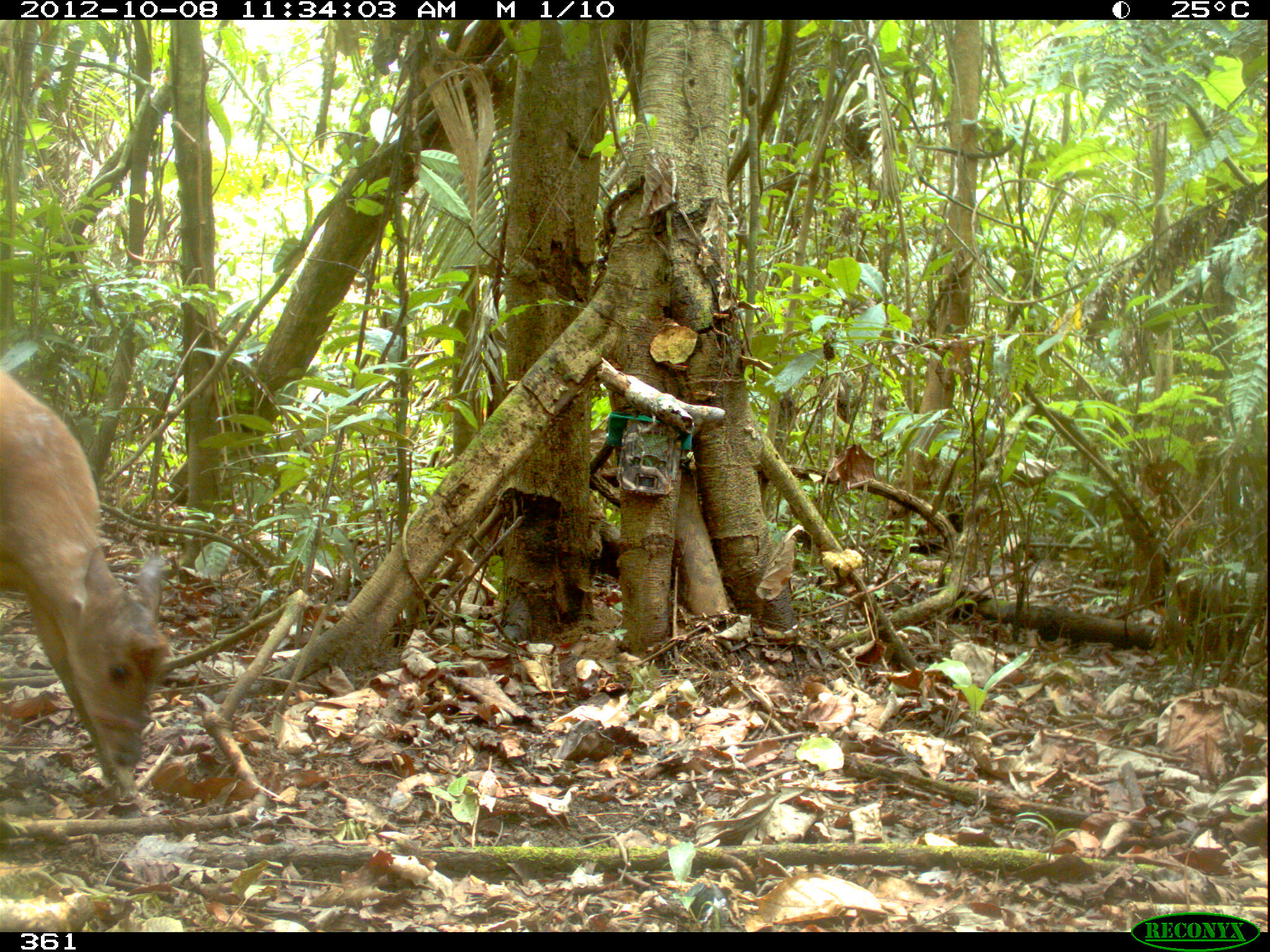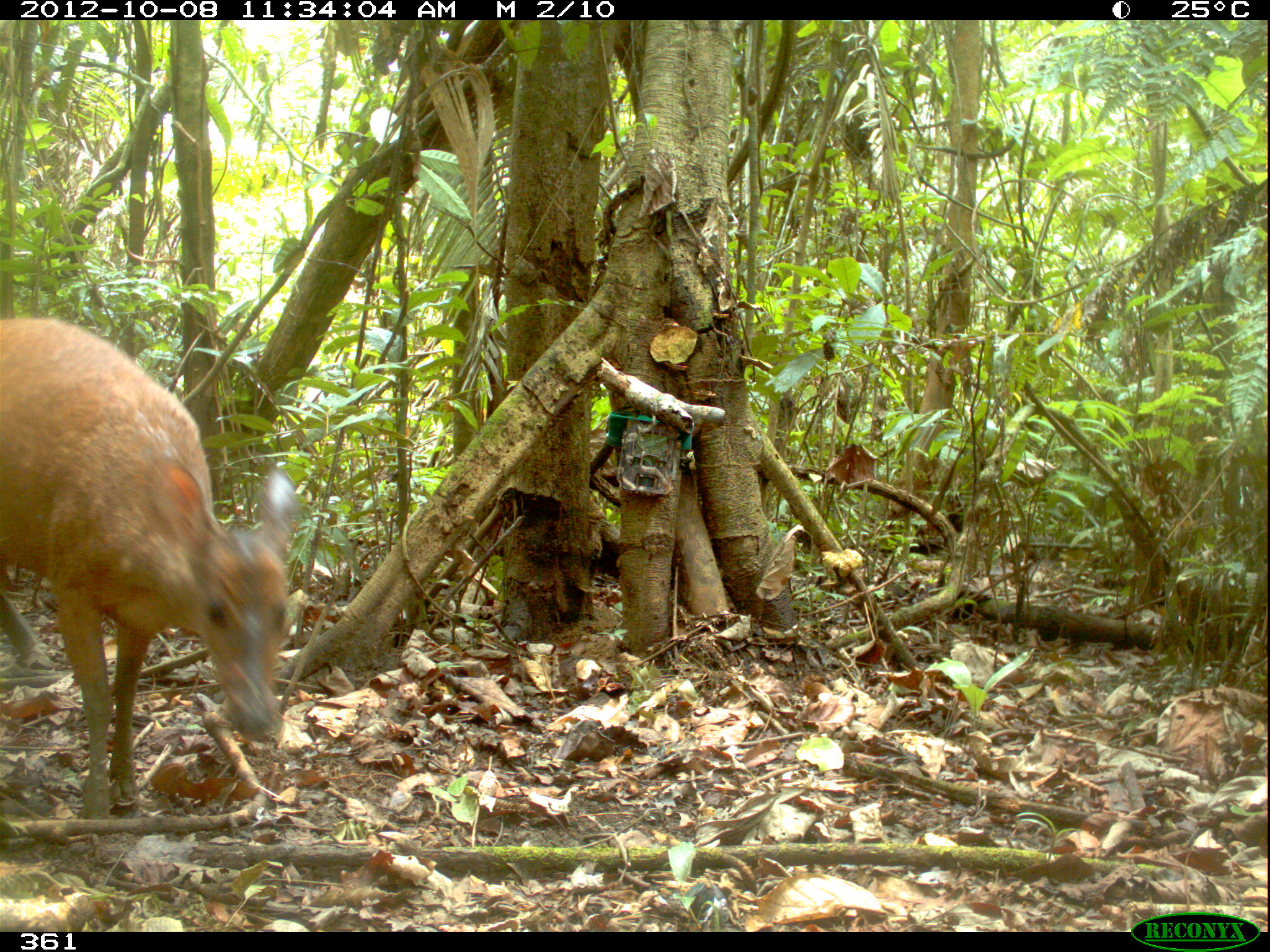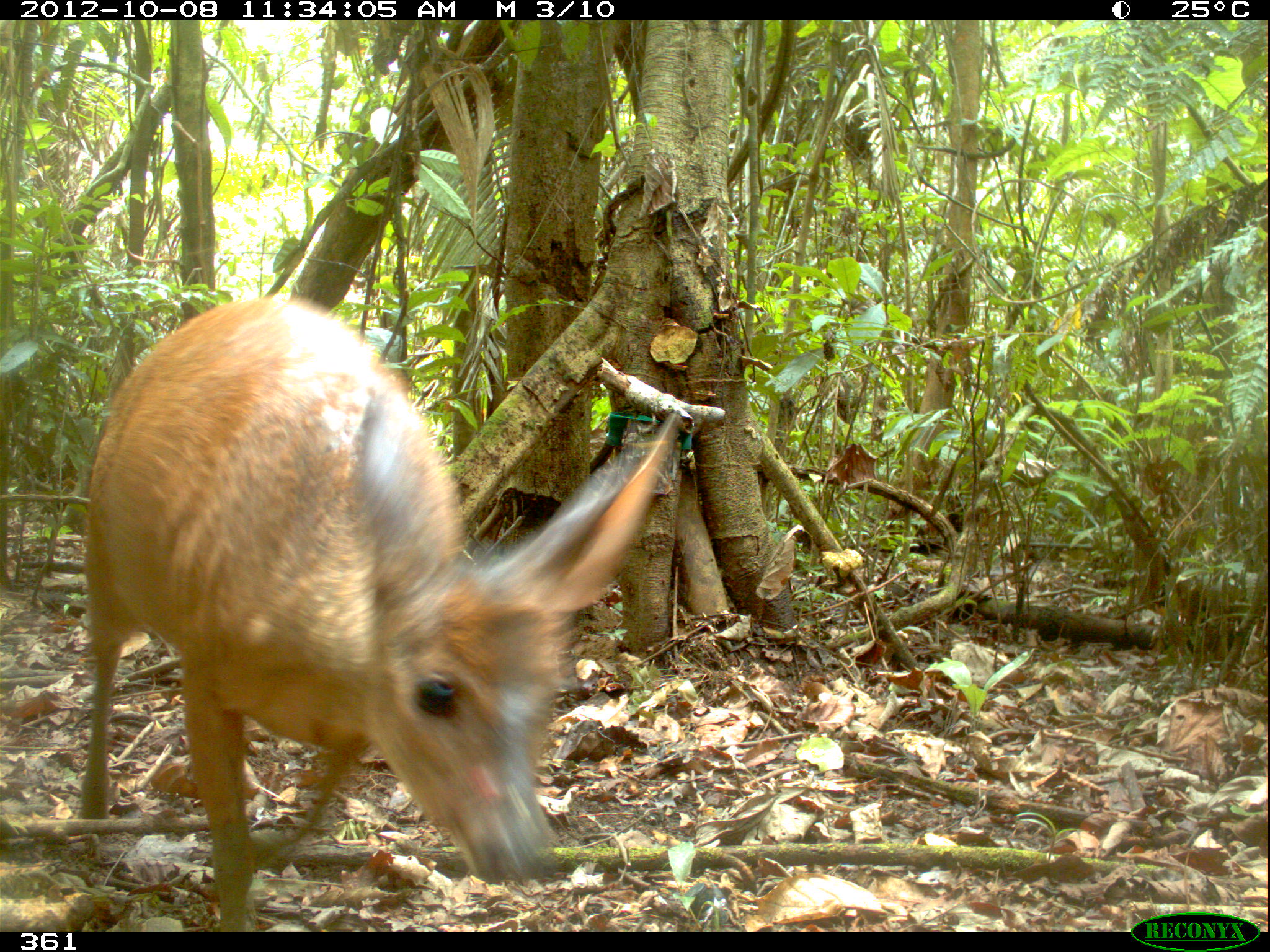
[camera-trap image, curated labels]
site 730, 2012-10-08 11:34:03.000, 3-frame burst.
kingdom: Animalia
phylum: Chordata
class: Mammalia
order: Artiodactyla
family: Cervidae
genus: Mazama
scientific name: Mazama americana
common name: red brocket